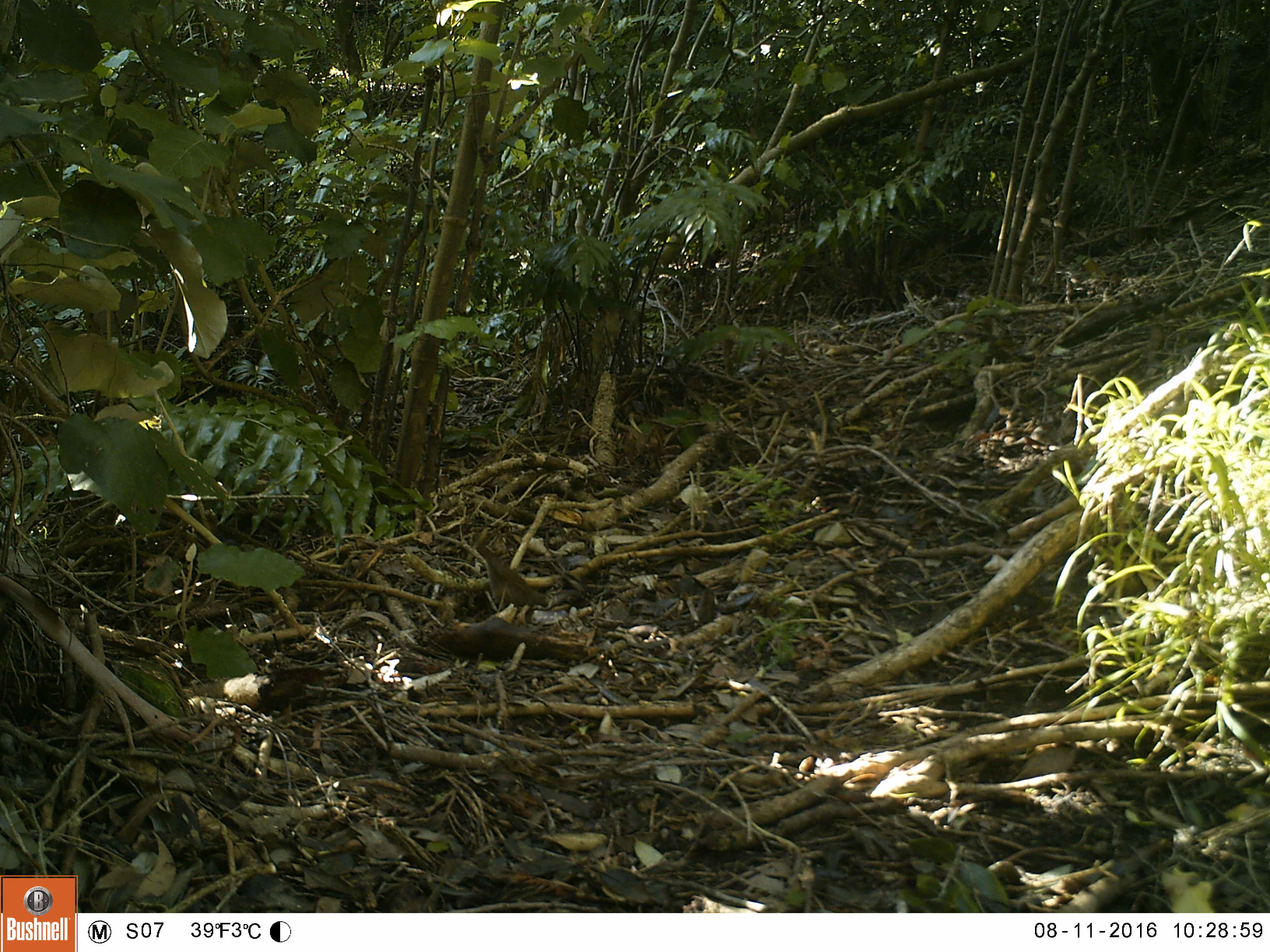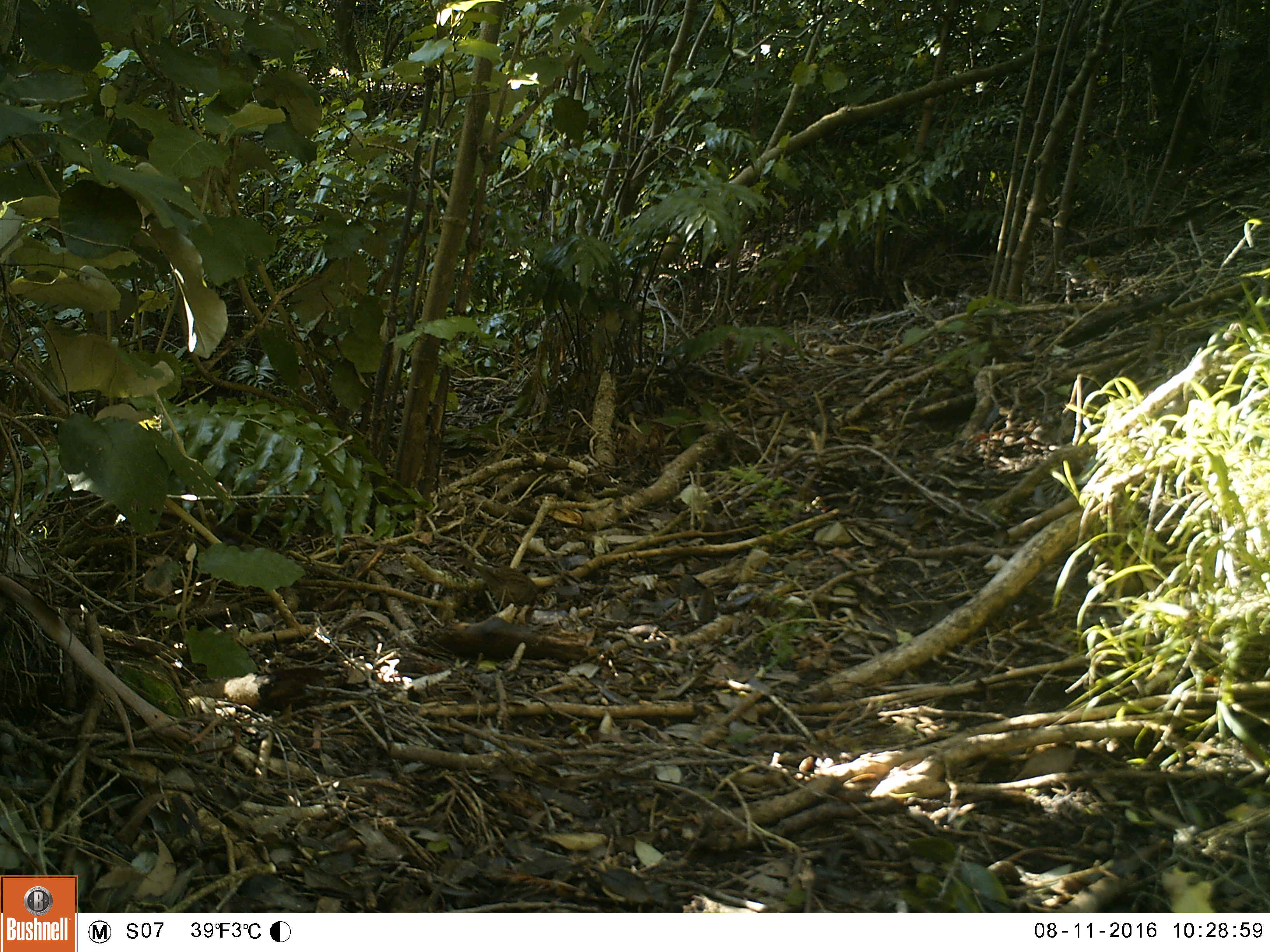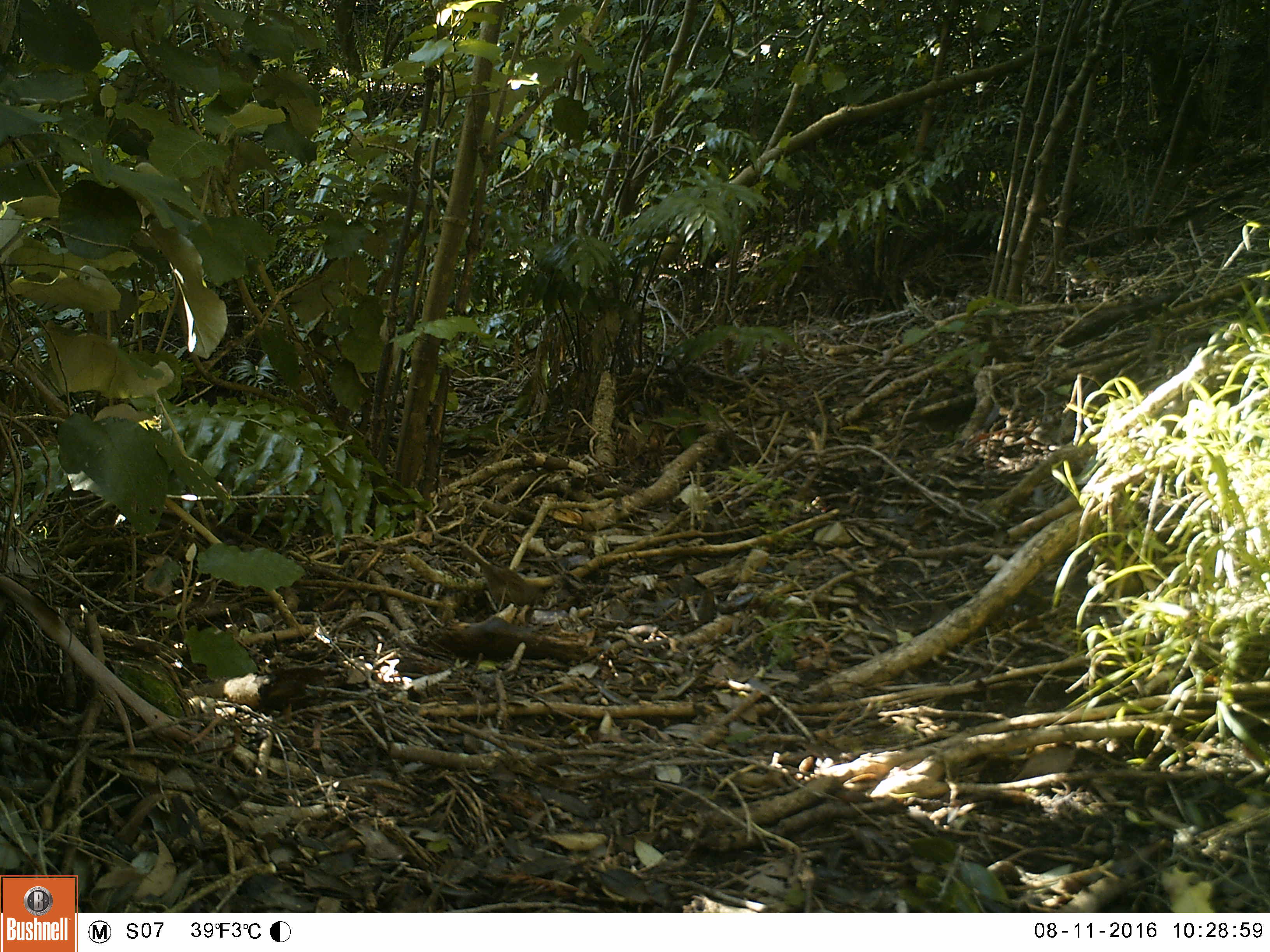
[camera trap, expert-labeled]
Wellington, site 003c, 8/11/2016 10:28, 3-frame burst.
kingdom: Animalia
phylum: Chordata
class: Aves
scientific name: Aves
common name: bird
Bird (Aves).